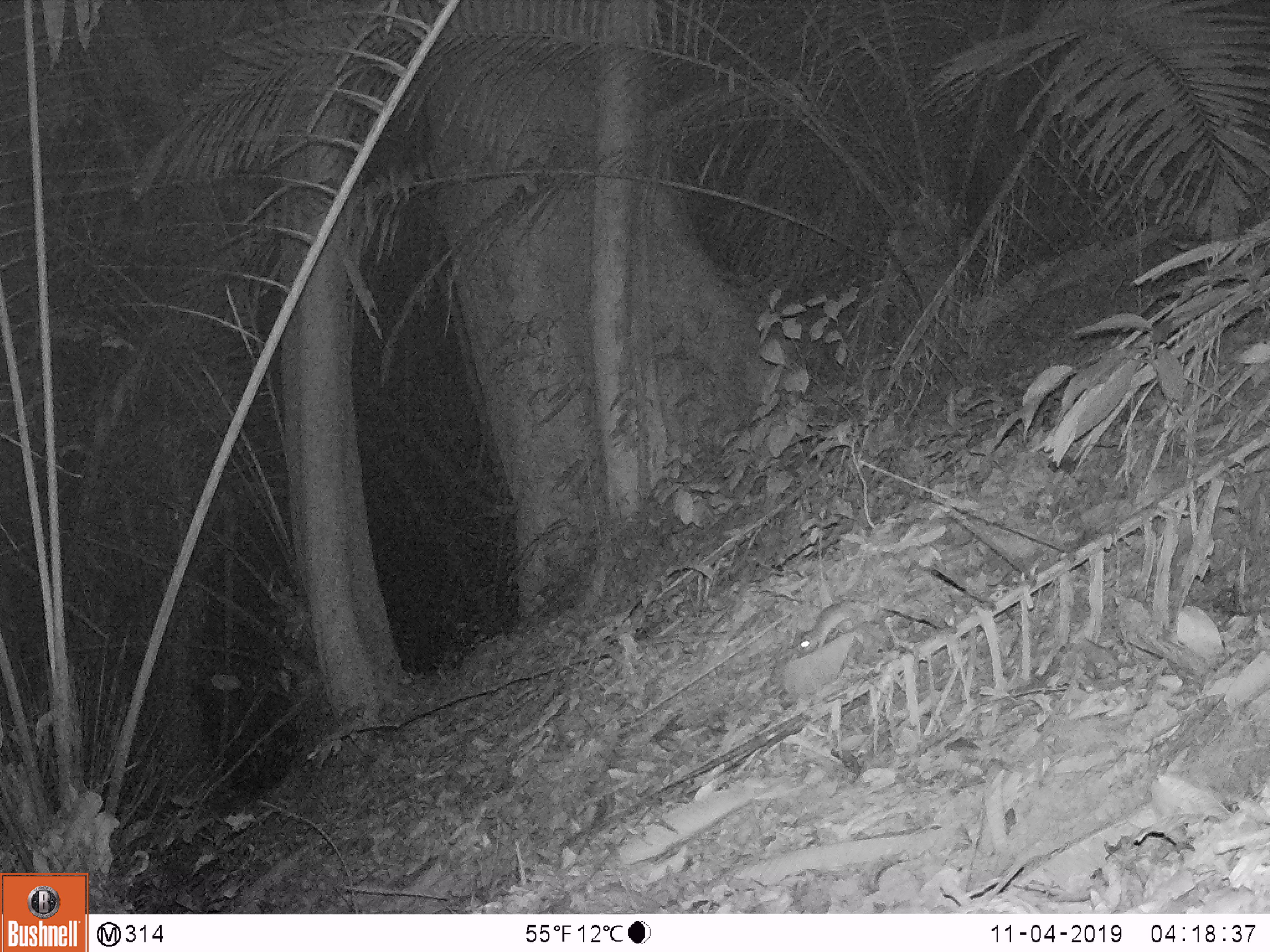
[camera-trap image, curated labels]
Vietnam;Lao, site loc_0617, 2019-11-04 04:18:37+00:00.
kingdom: Animalia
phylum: Chordata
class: Mammalia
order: Rodentia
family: Muridae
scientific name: Muridae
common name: old-world mice and rats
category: unidentified murid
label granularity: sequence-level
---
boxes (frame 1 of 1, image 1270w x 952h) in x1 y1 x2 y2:
unidentified murid: 796 596 877 656